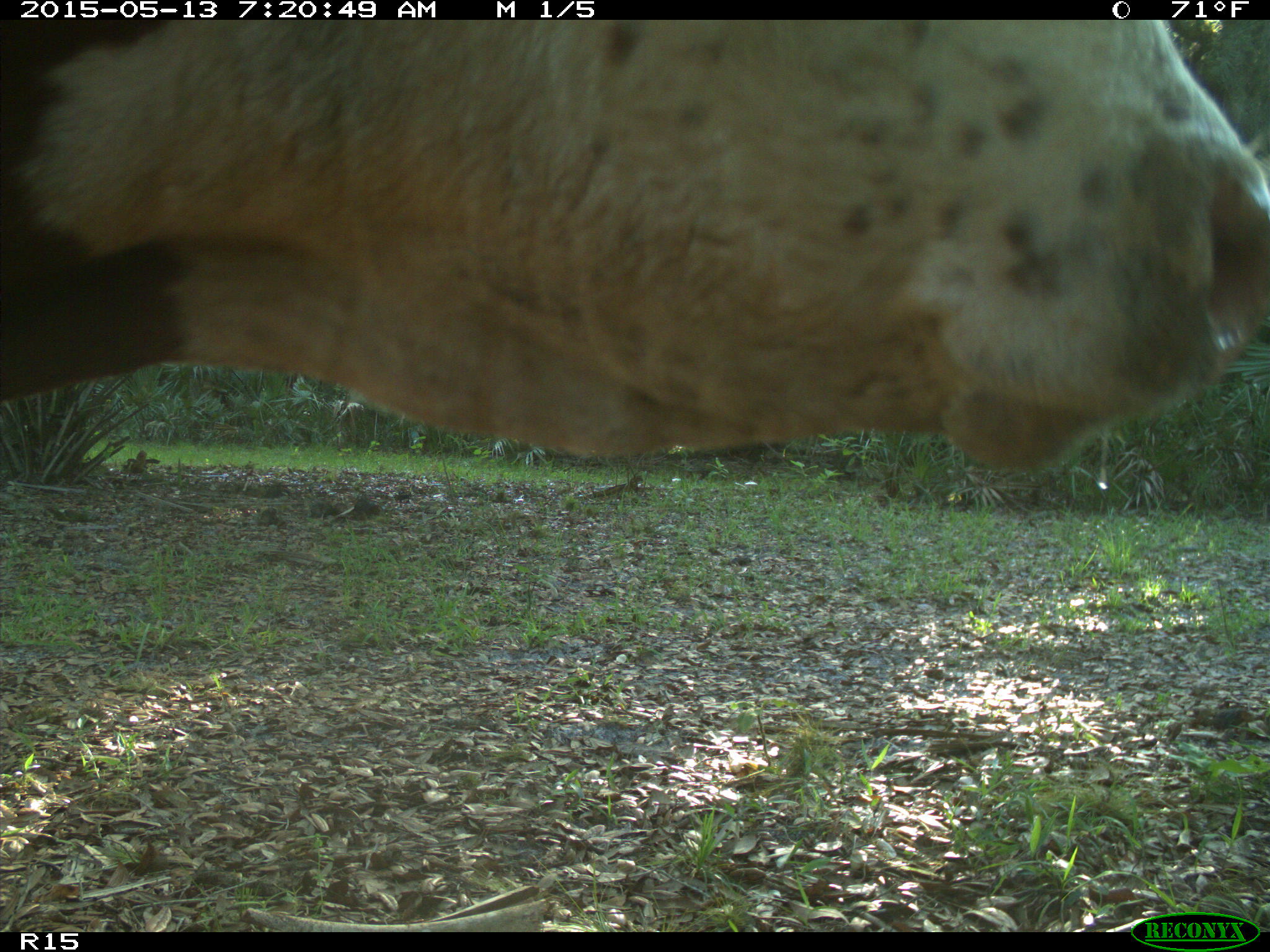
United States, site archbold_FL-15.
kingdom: Animalia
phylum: Chordata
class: Mammalia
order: Artiodactyla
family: Bovidae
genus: Bos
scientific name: Bos taurus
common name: domestic cow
Bos taurus (domestic cow).